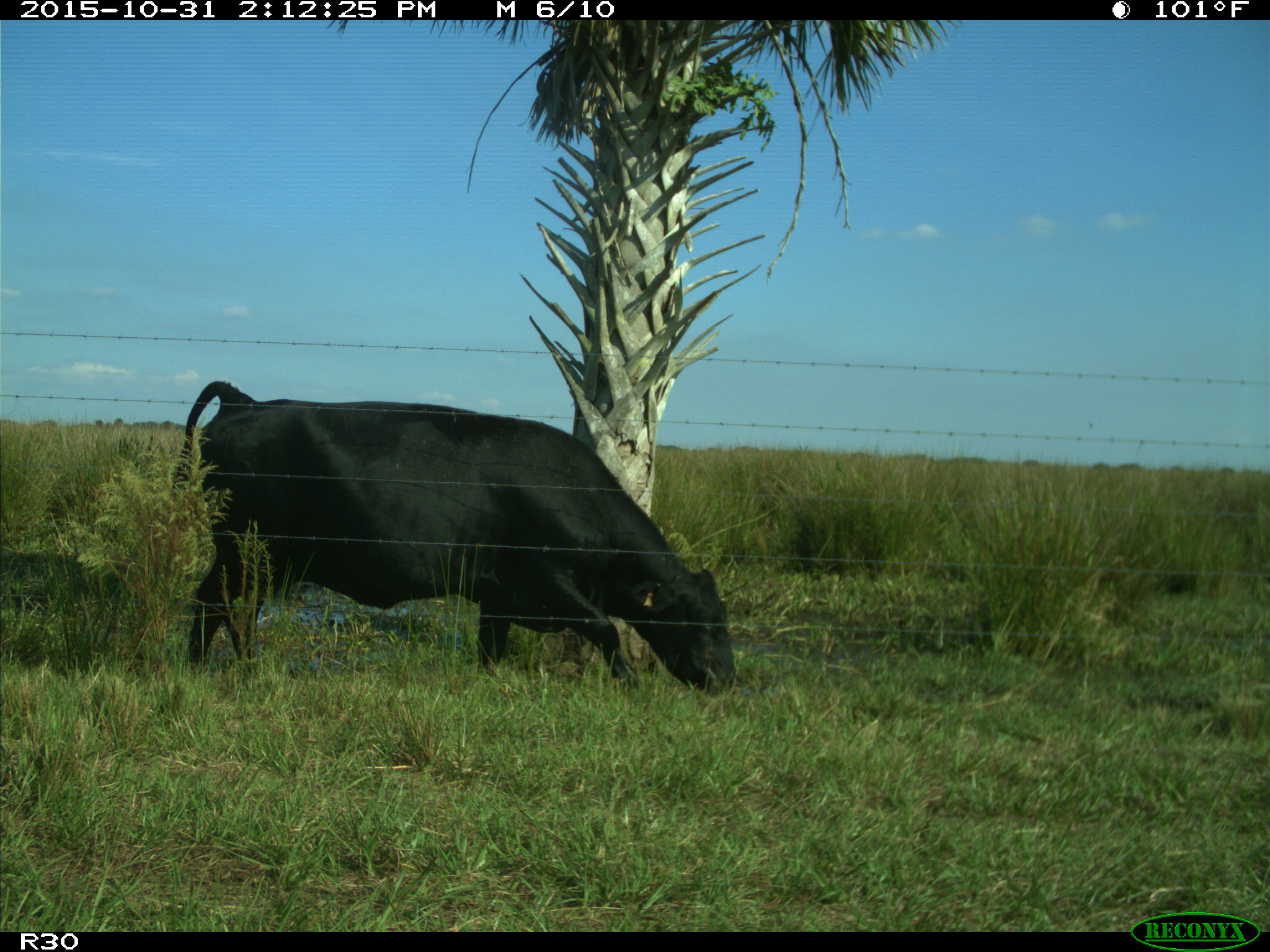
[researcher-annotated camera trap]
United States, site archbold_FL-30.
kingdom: Animalia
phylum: Chordata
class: Mammalia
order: Artiodactyla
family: Bovidae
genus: Bos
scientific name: Bos taurus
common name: domestic cow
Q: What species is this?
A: Bos taurus (domestic cow).